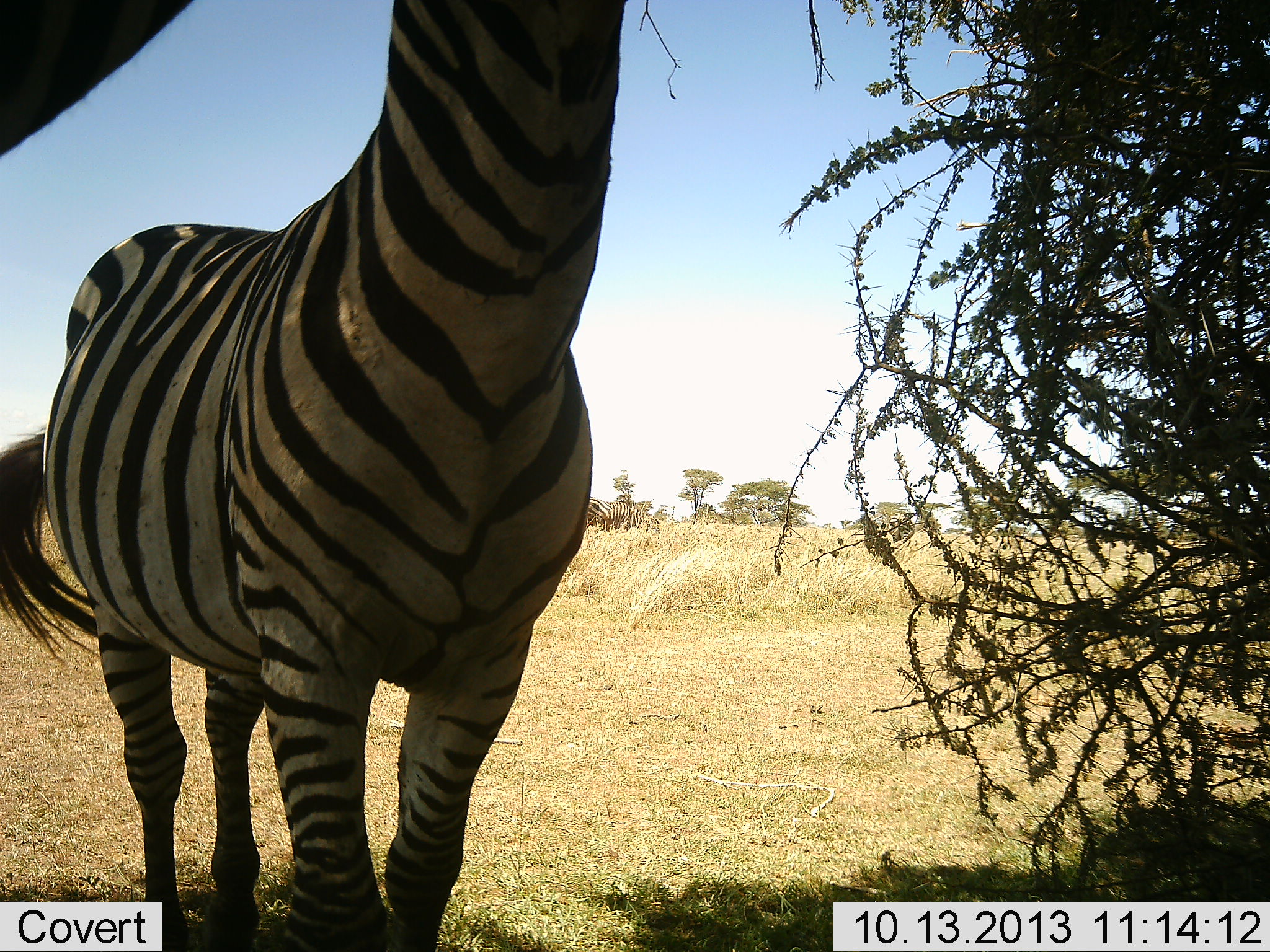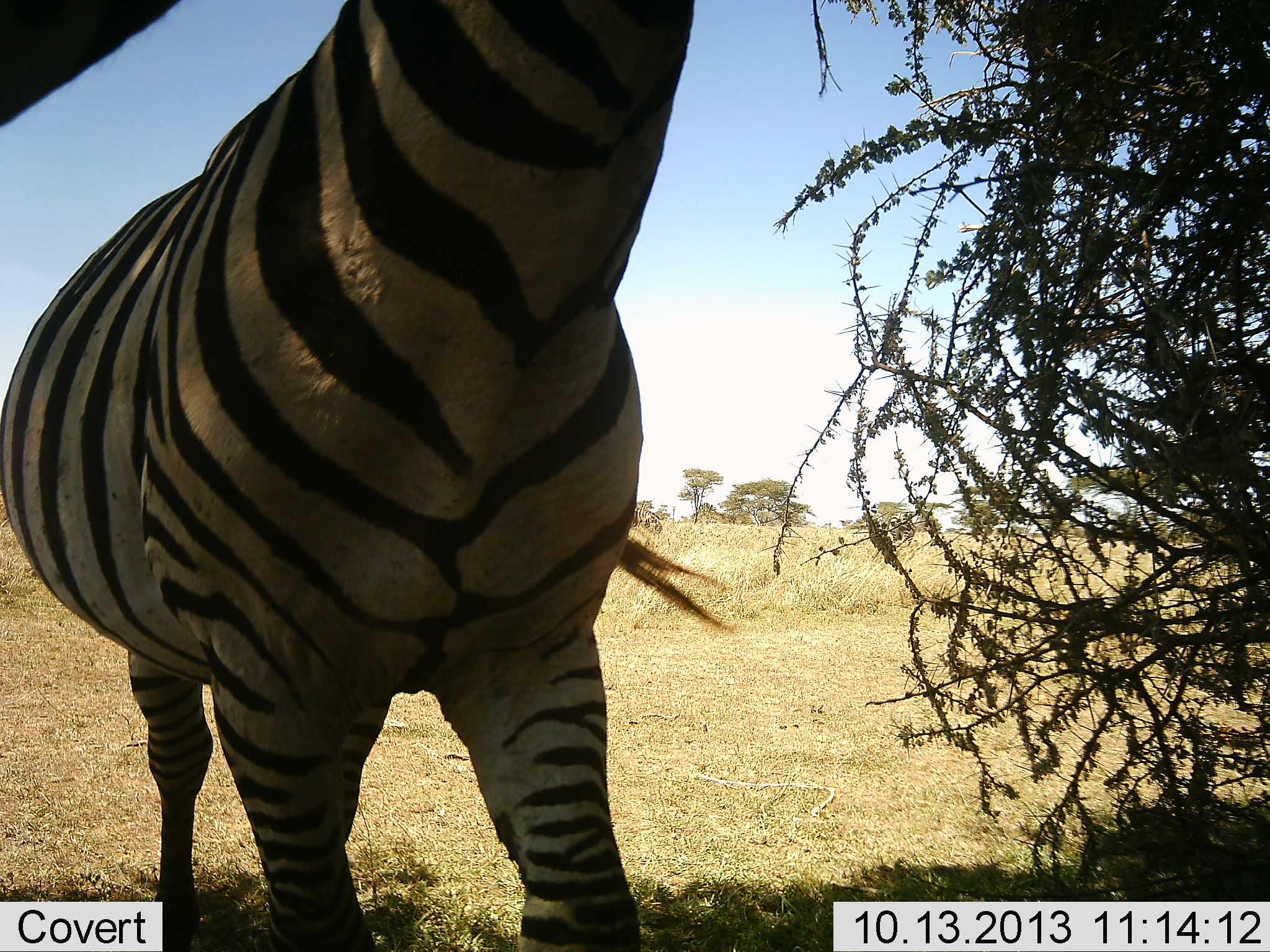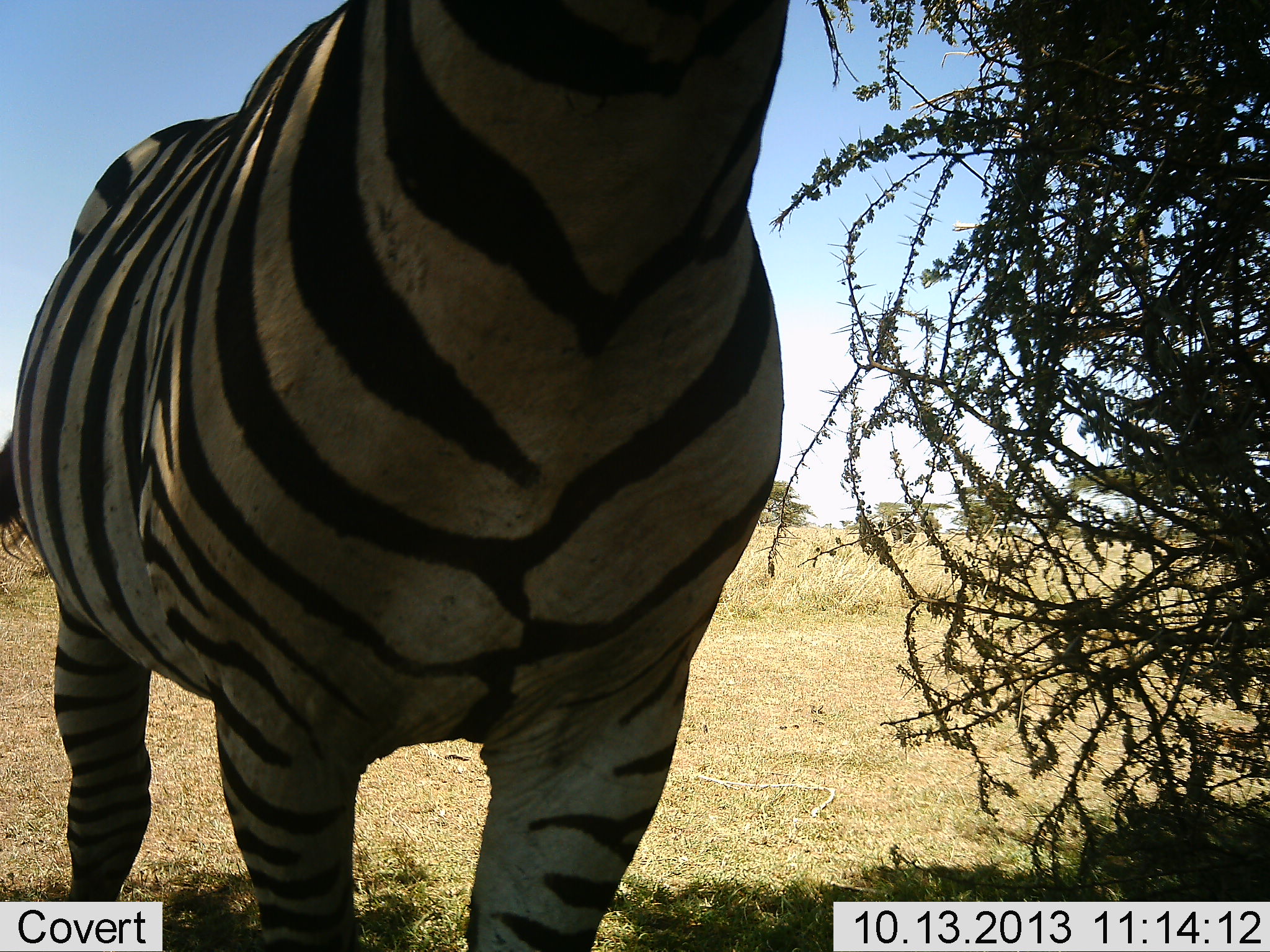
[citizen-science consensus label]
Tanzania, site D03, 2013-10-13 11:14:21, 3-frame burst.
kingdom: Animalia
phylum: Chordata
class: Mammalia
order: Perissodactyla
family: Equidae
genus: Equus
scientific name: Equus quagga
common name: plains zebra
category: zebra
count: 1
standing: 50%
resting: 0%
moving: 50%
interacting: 0%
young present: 0%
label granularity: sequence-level